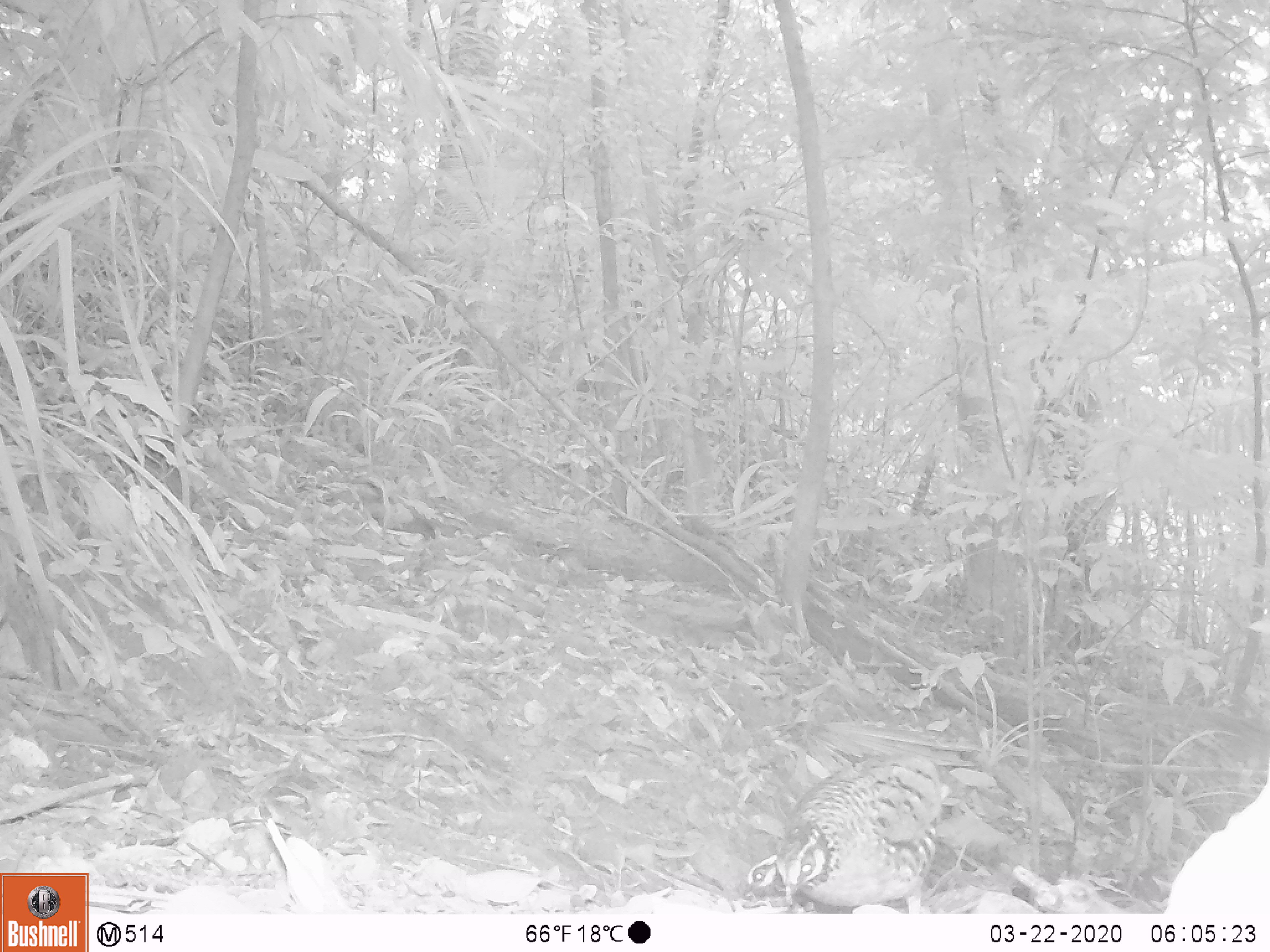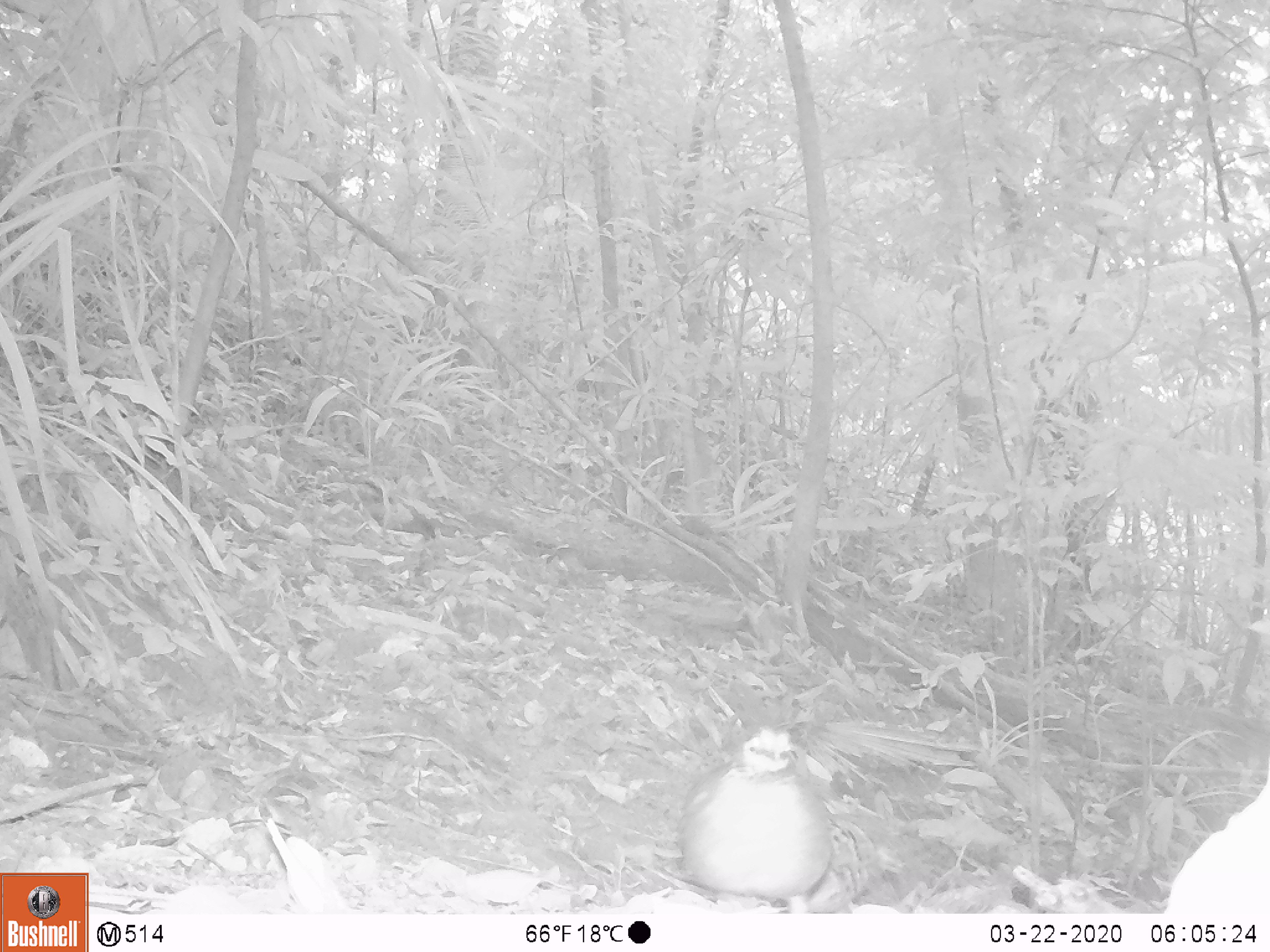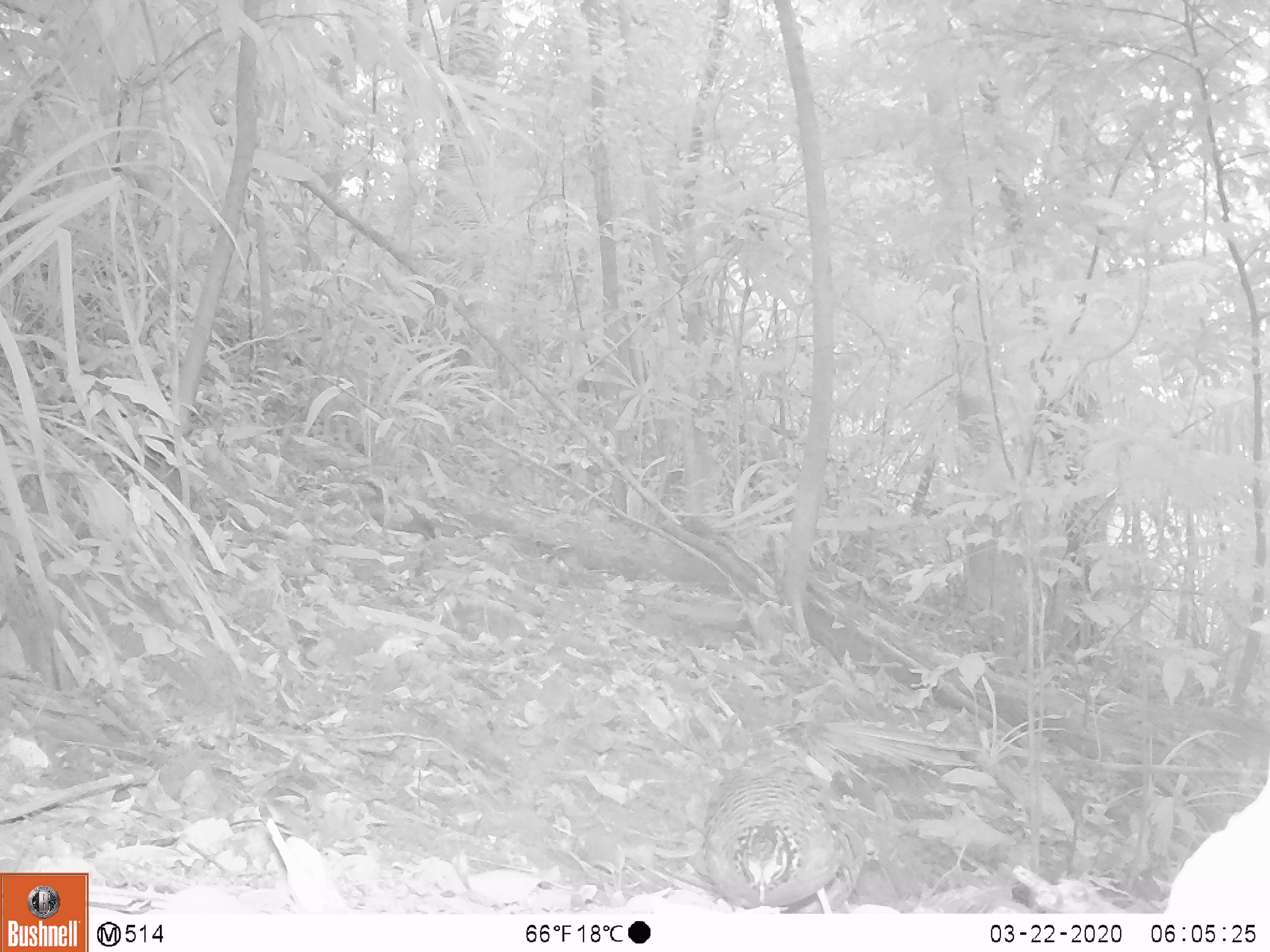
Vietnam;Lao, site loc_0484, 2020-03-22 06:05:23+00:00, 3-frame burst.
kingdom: Animalia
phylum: Chordata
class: Aves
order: Galliformes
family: Phasianidae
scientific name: Phasianidae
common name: partridge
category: unidentified partridge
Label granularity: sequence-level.